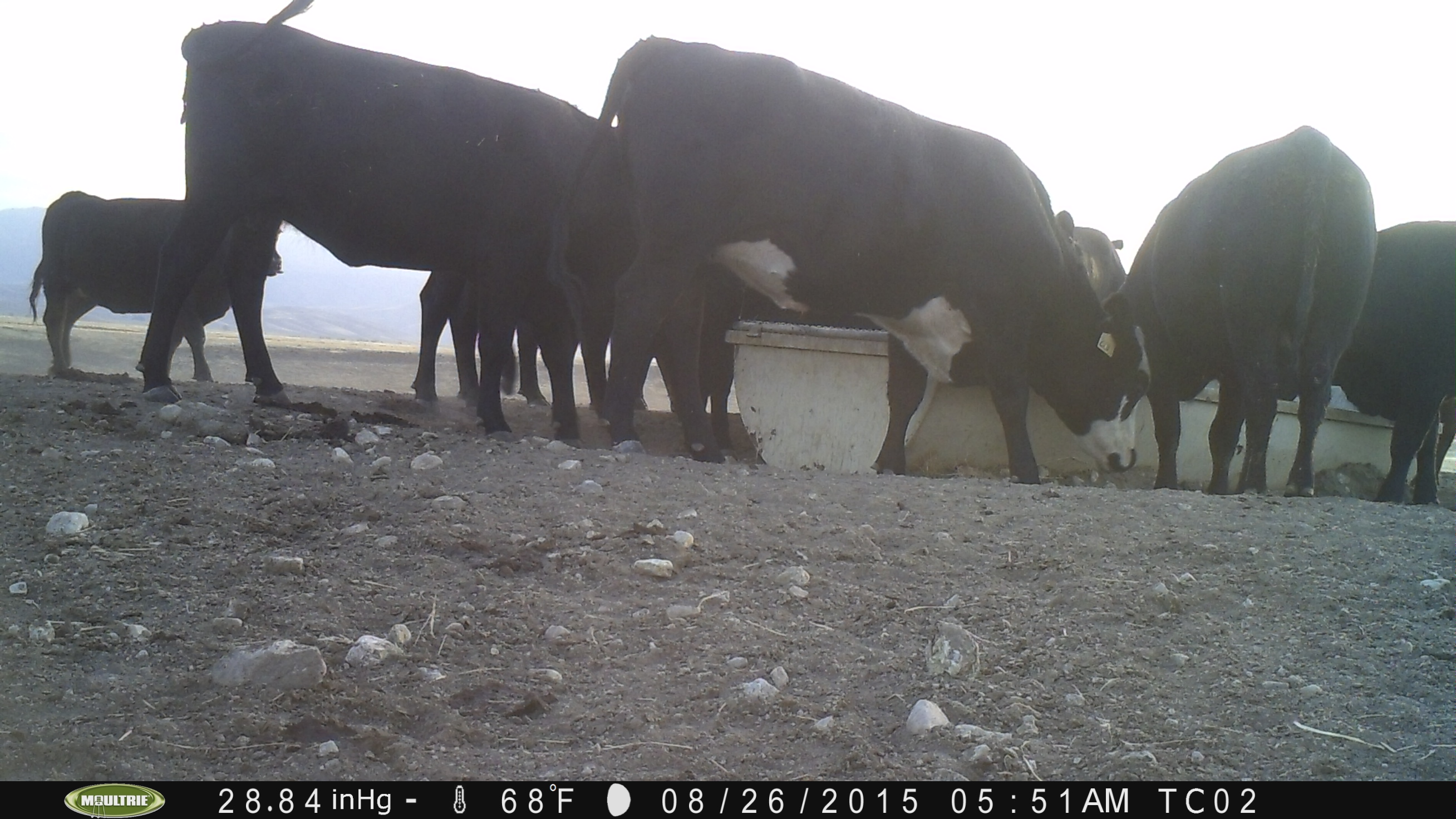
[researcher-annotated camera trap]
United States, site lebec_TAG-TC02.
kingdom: Animalia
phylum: Chordata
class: Mammalia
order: Artiodactyla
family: Bovidae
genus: Bos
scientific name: Bos taurus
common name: domestic cow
Bos taurus (domestic cow).